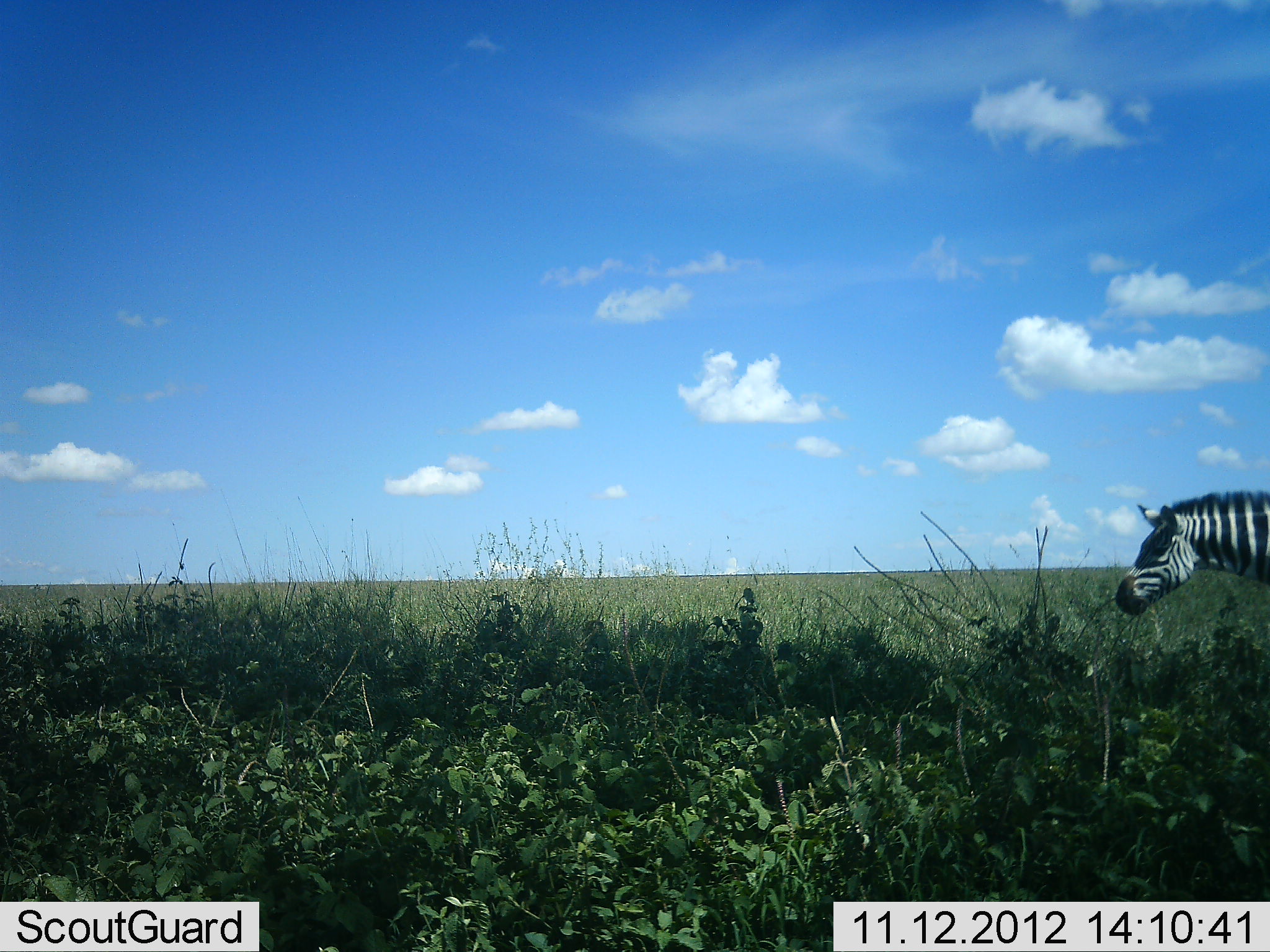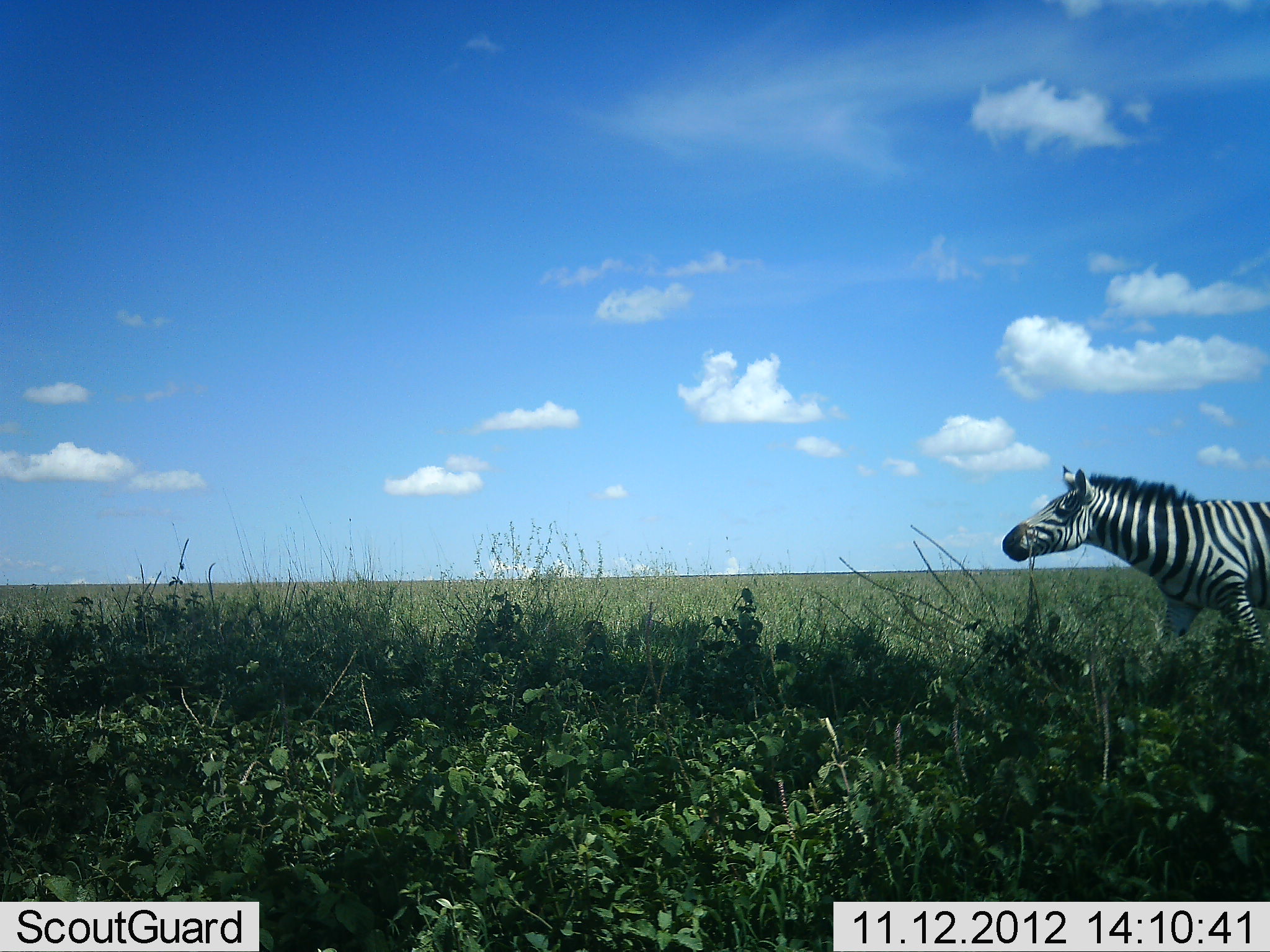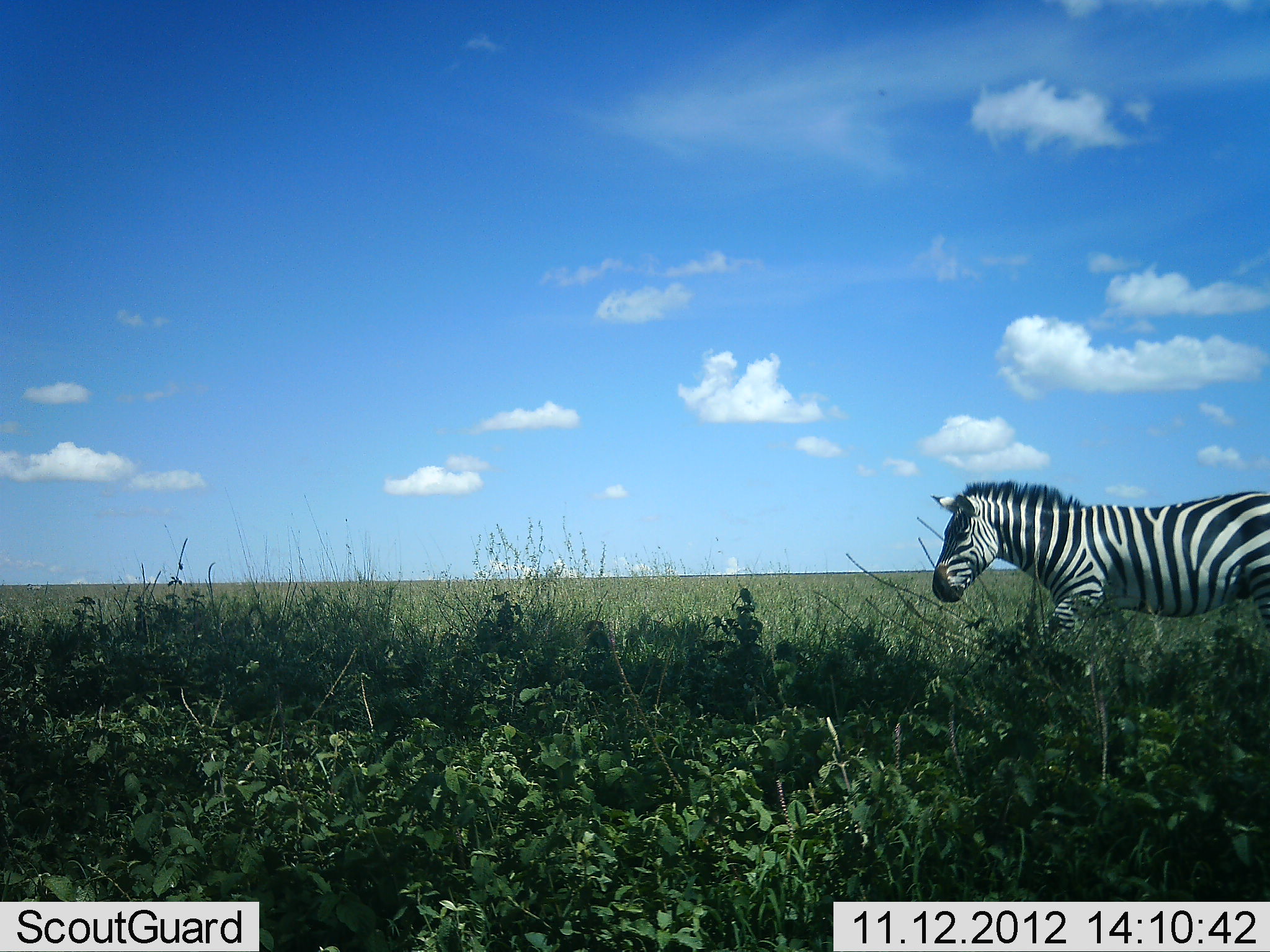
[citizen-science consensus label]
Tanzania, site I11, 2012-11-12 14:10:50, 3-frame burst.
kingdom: Animalia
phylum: Chordata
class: Mammalia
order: Perissodactyla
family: Equidae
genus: Equus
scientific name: Equus quagga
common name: plains zebra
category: zebra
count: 1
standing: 0%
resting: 0%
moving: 100%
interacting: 0%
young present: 0%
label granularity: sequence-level